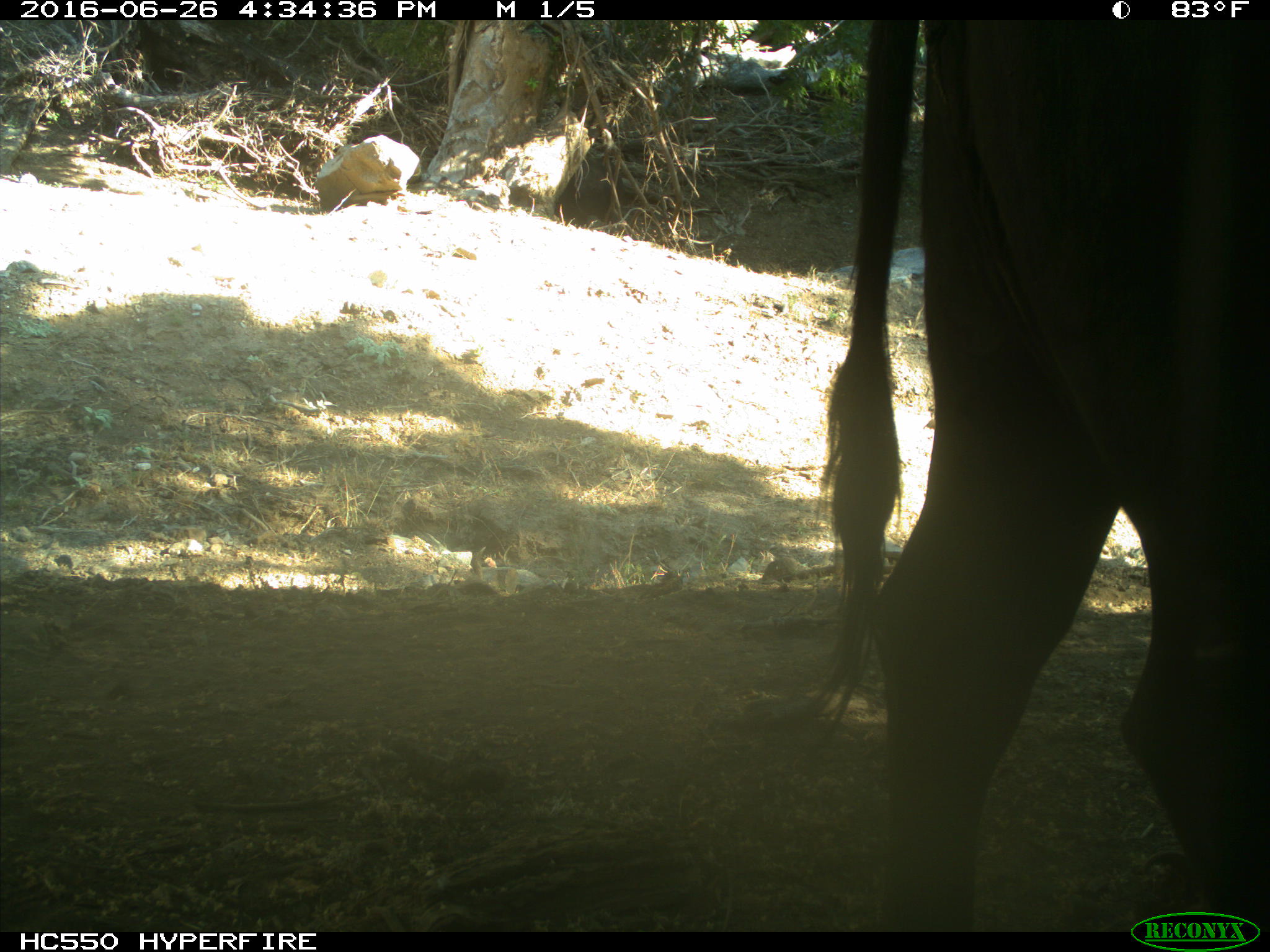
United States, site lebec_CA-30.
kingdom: Animalia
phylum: Chordata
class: Mammalia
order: Artiodactyla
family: Bovidae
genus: Bos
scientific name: Bos taurus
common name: domestic cow